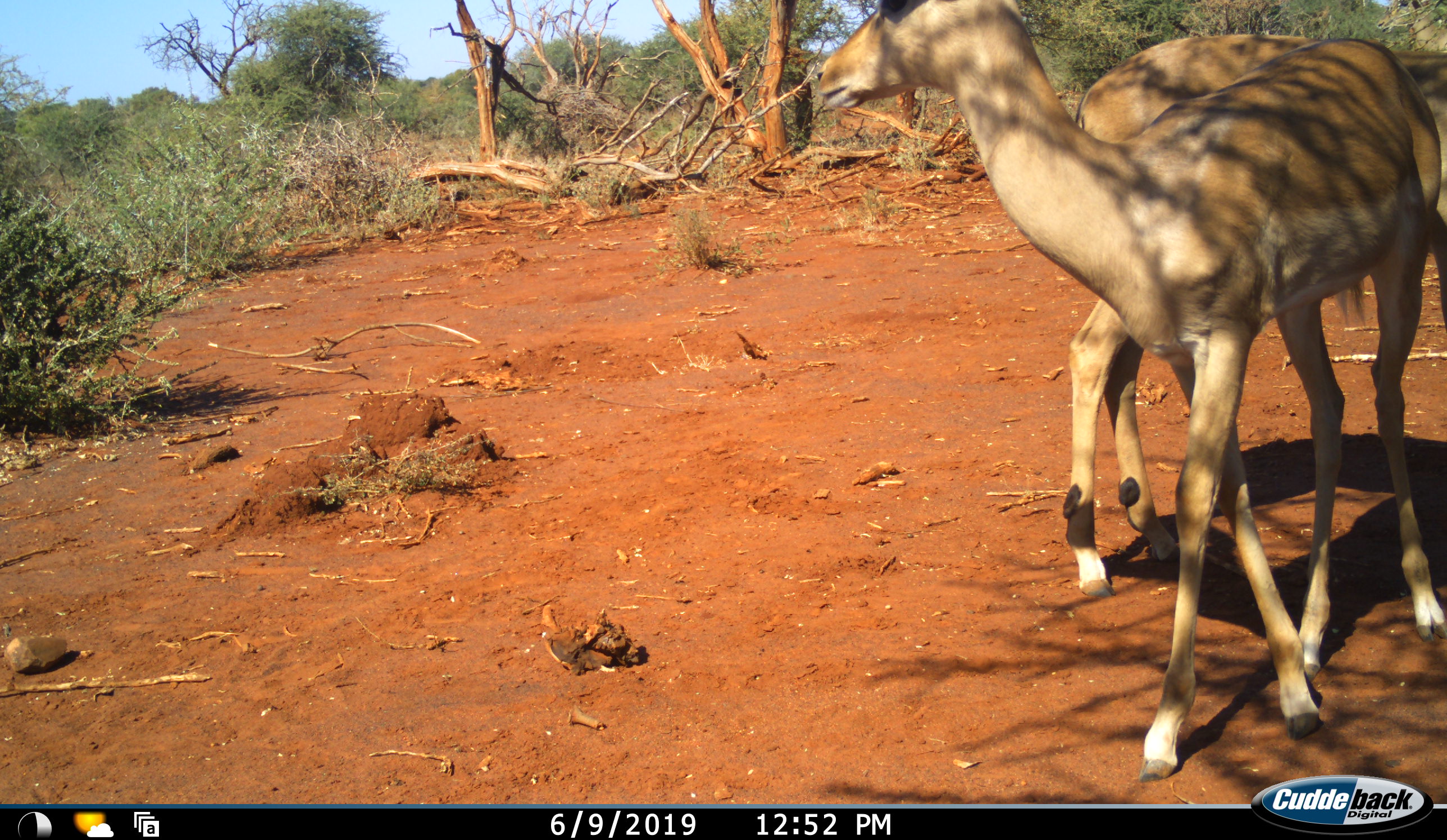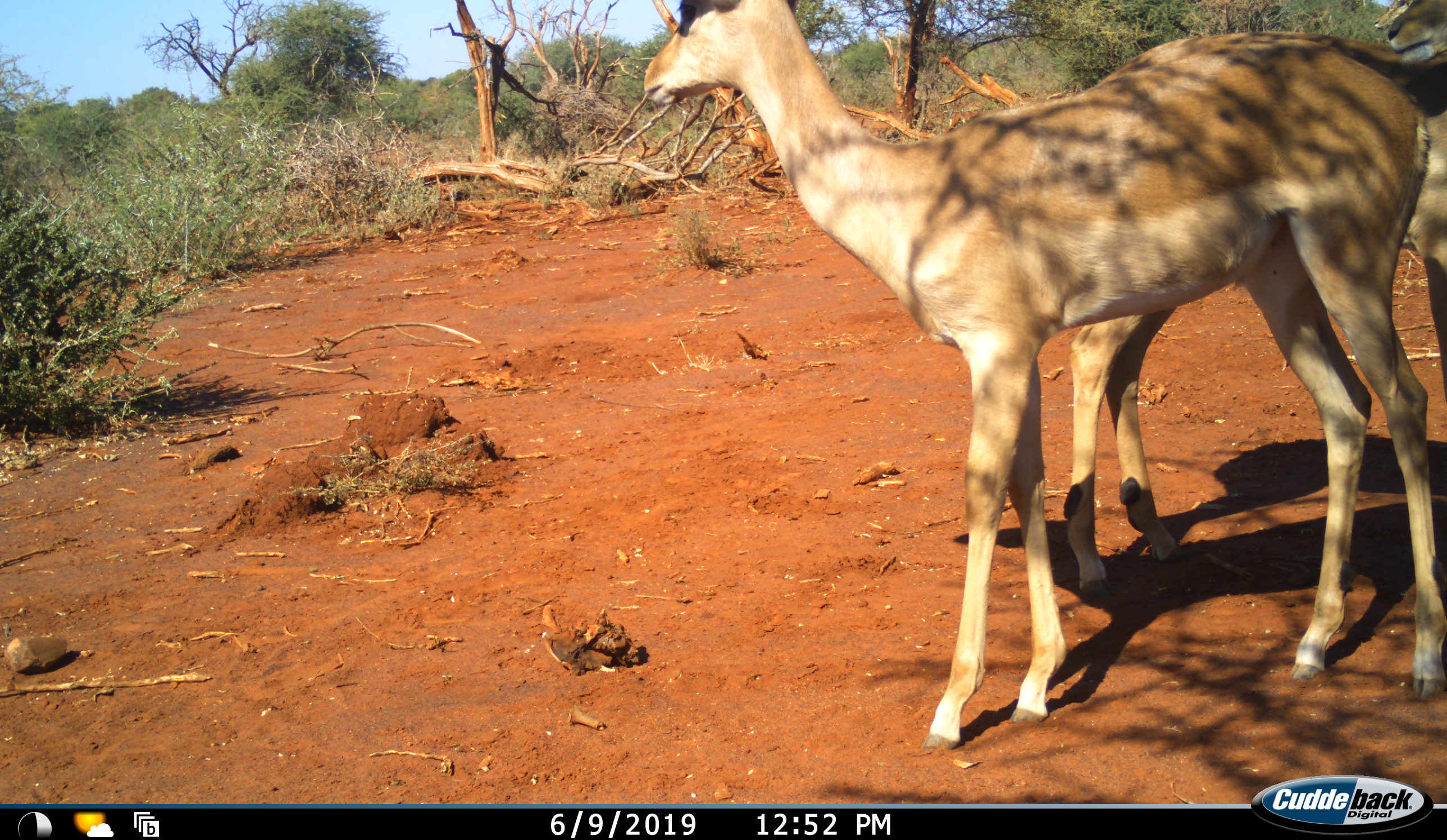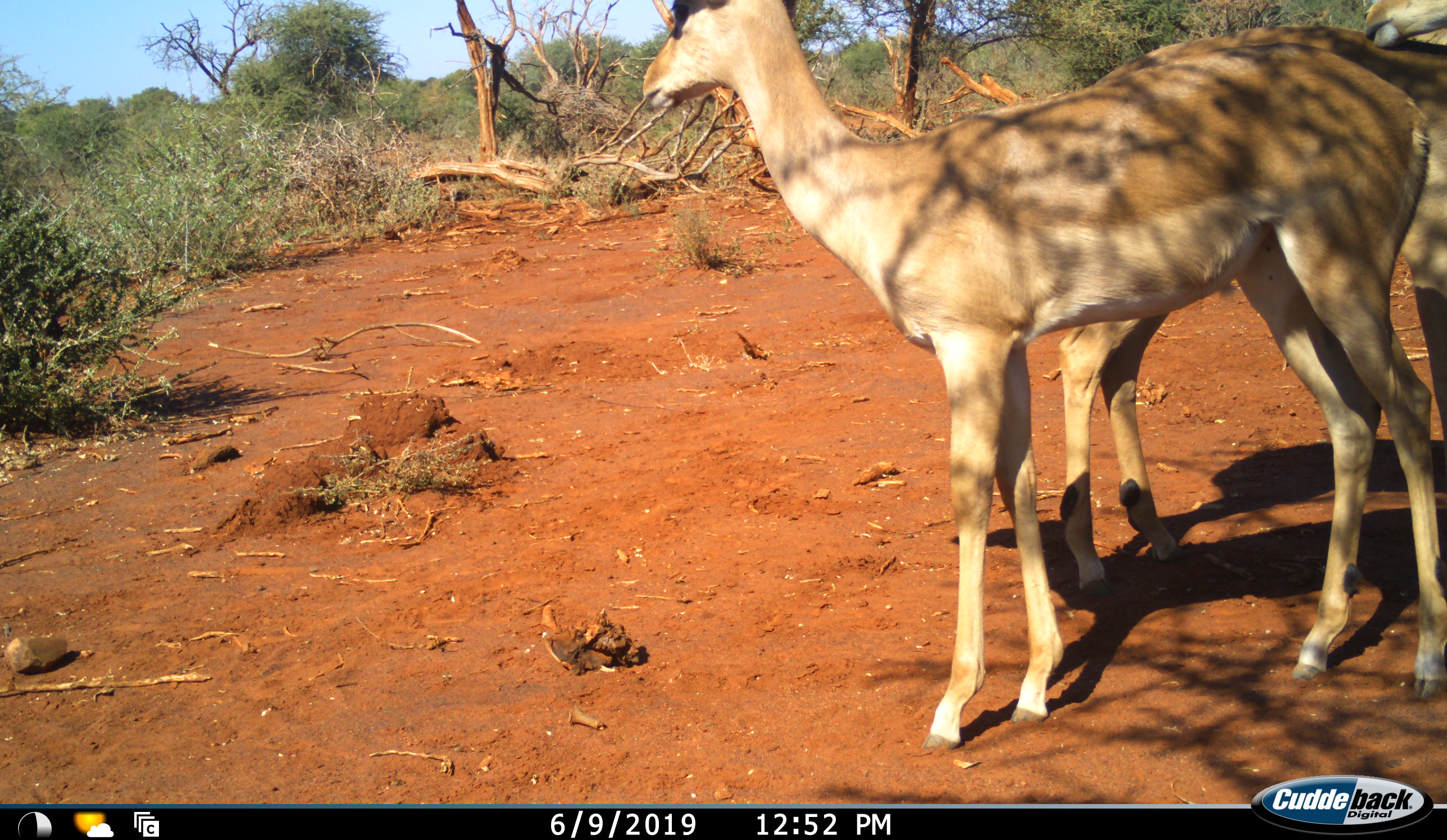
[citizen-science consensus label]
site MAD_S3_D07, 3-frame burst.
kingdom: Animalia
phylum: Chordata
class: Mammalia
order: Artiodactyla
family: Bovidae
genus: Aepyceros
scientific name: Aepyceros melampus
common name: impala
Impala (Aepyceros melampus), count 2. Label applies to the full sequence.